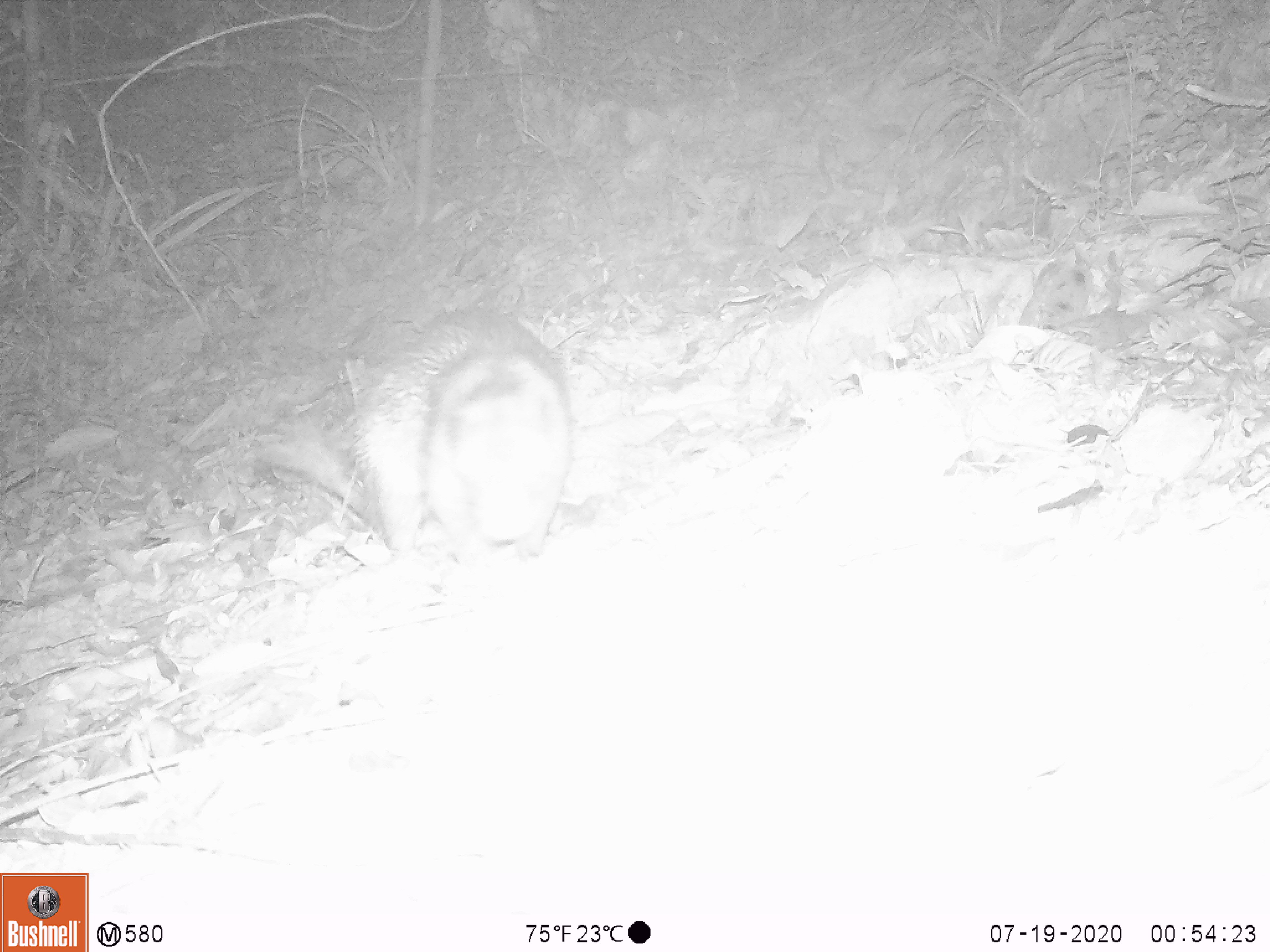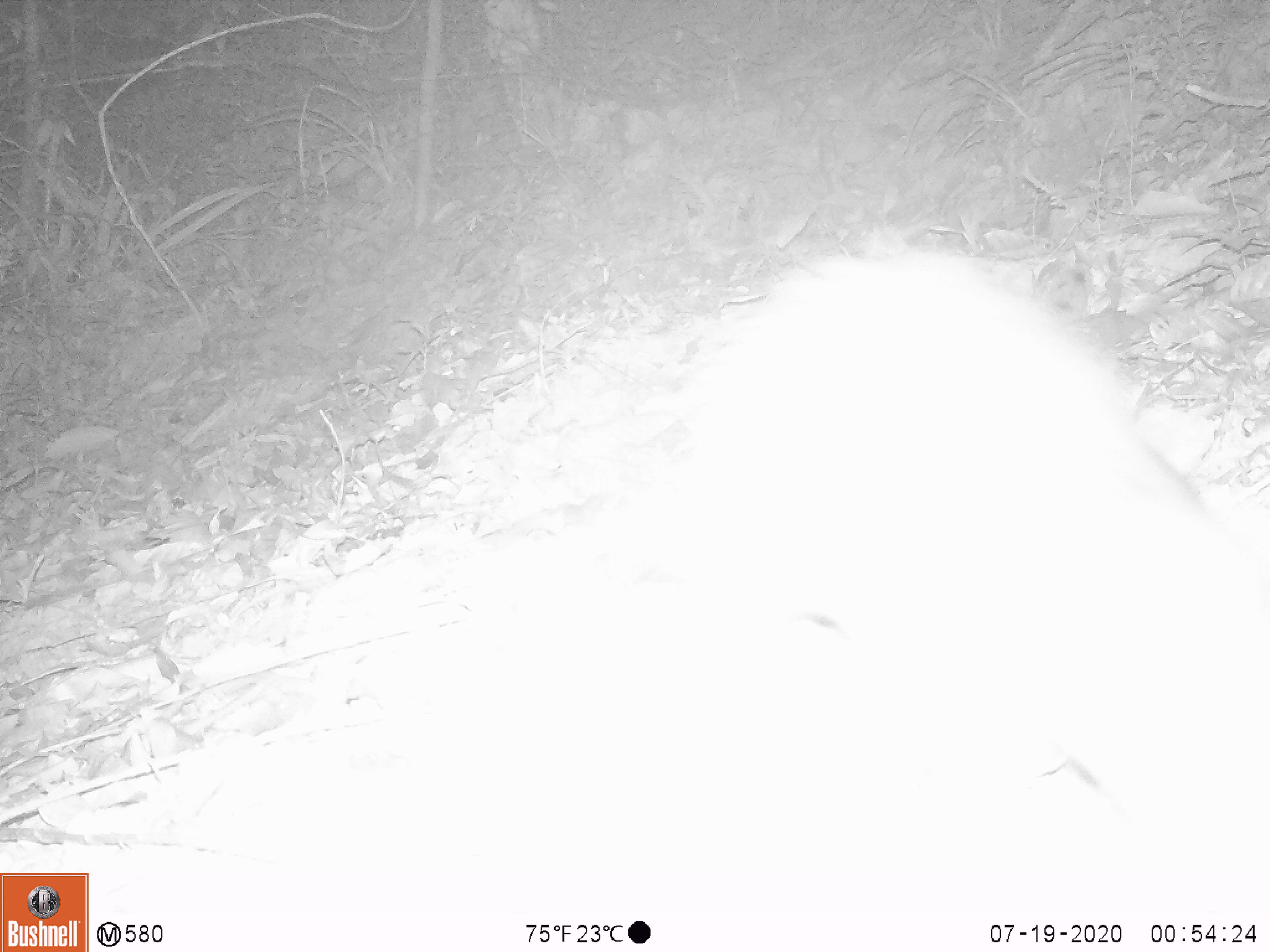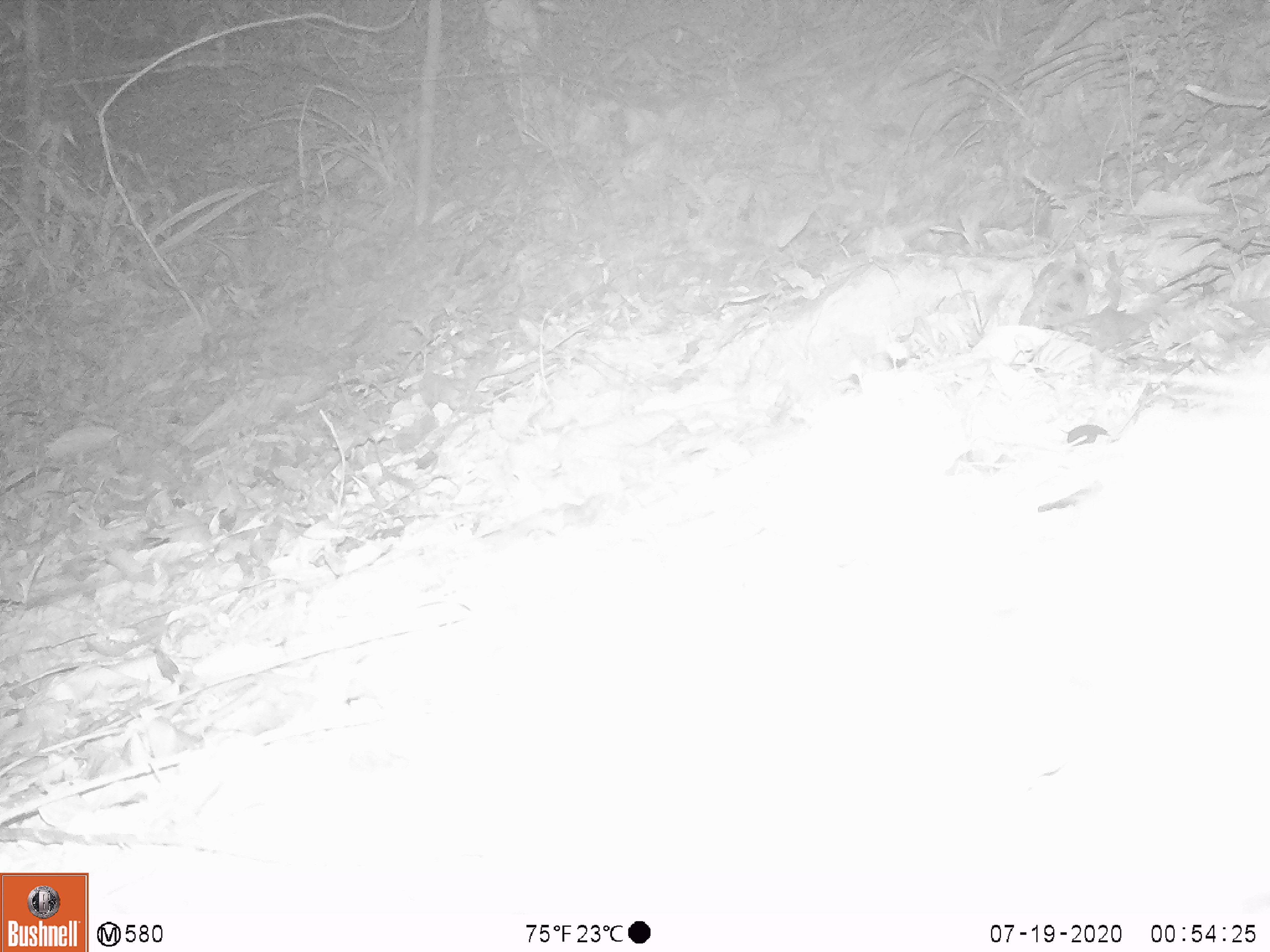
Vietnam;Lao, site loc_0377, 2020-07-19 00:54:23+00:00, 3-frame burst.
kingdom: Animalia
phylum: Chordata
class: Mammalia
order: Rodentia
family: Hystricidae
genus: Atherurus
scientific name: Atherurus macrourus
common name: asiatic brush-tailed porcupine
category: asiatic brush tailed porcupine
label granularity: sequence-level